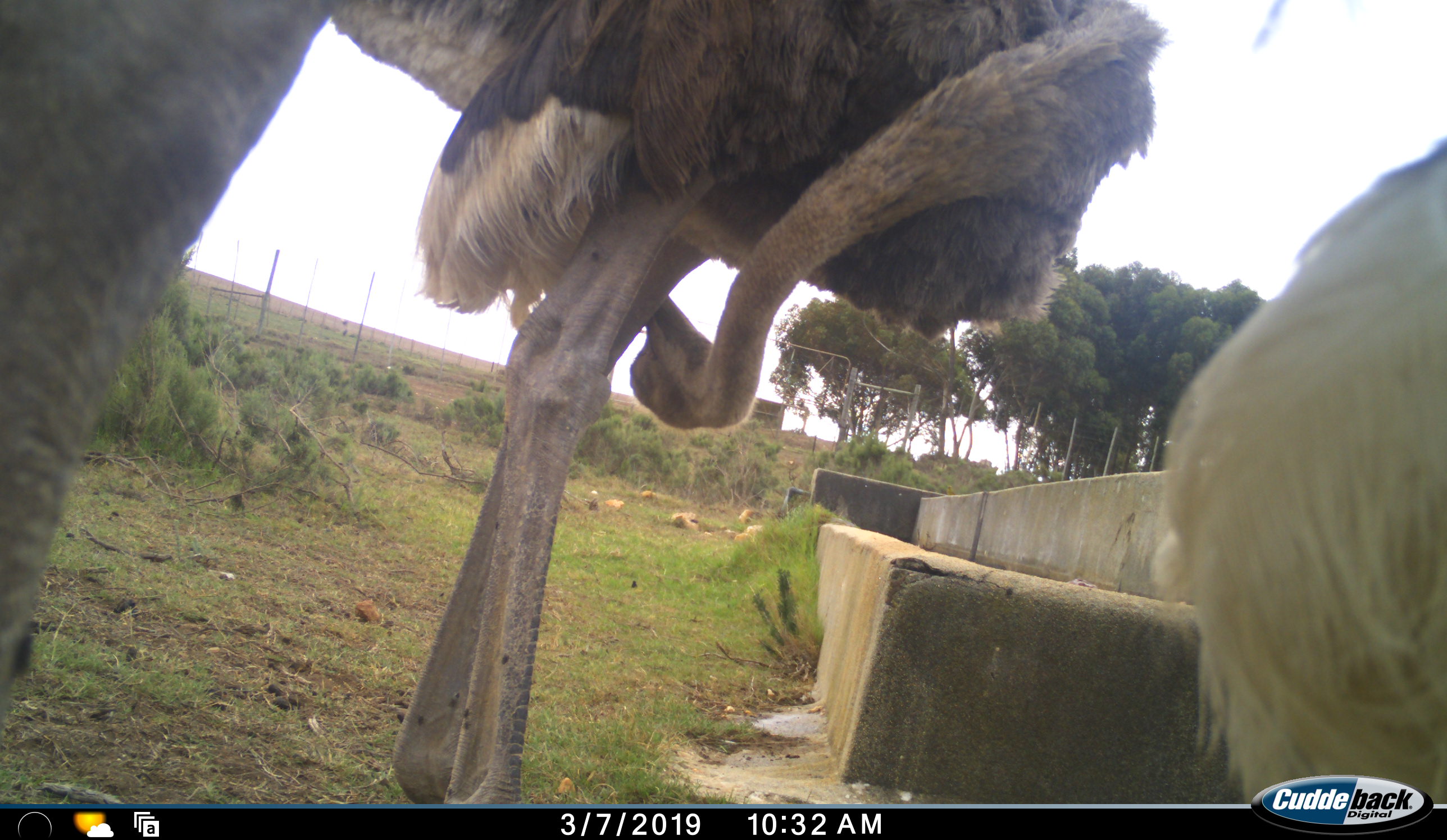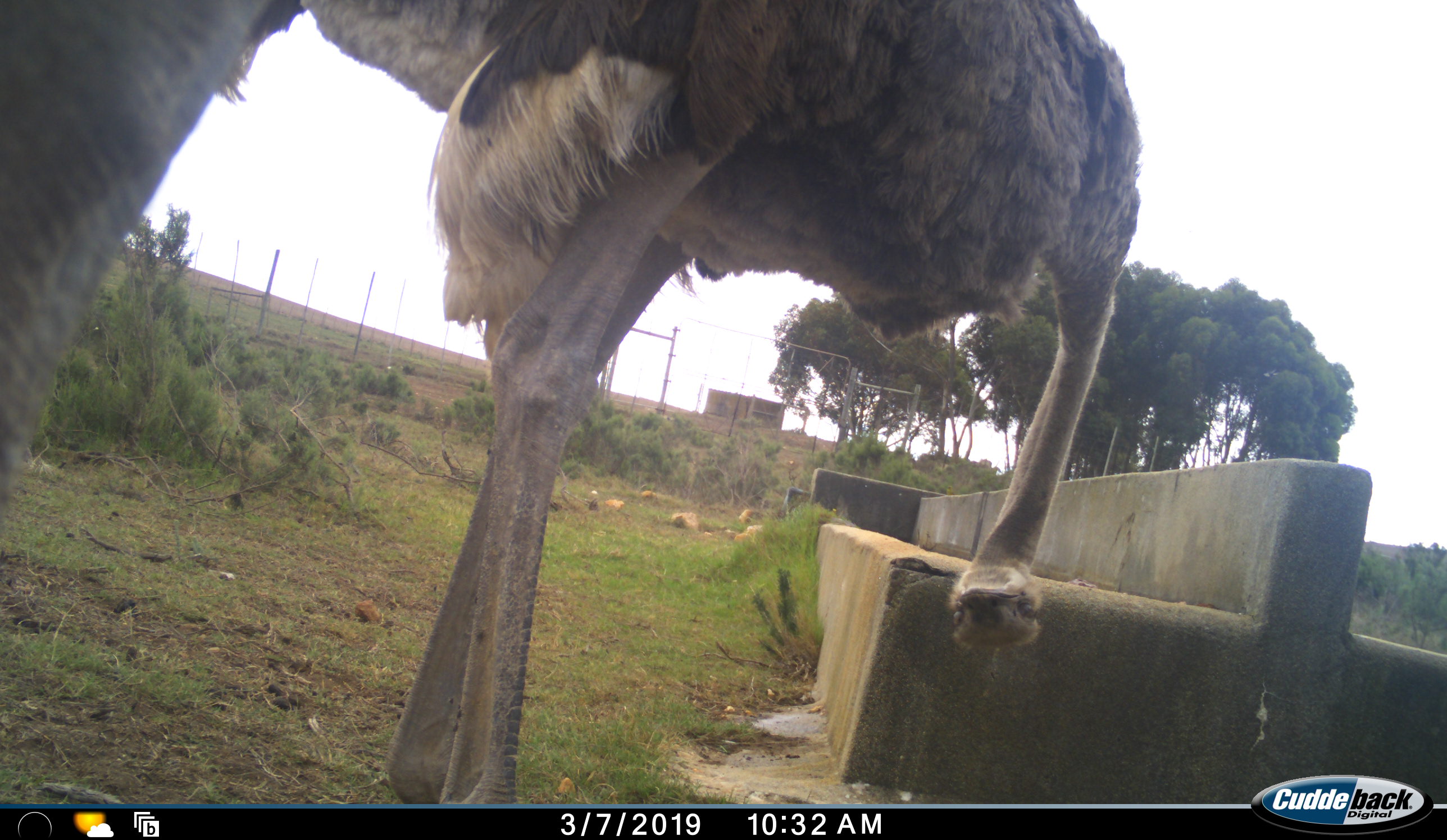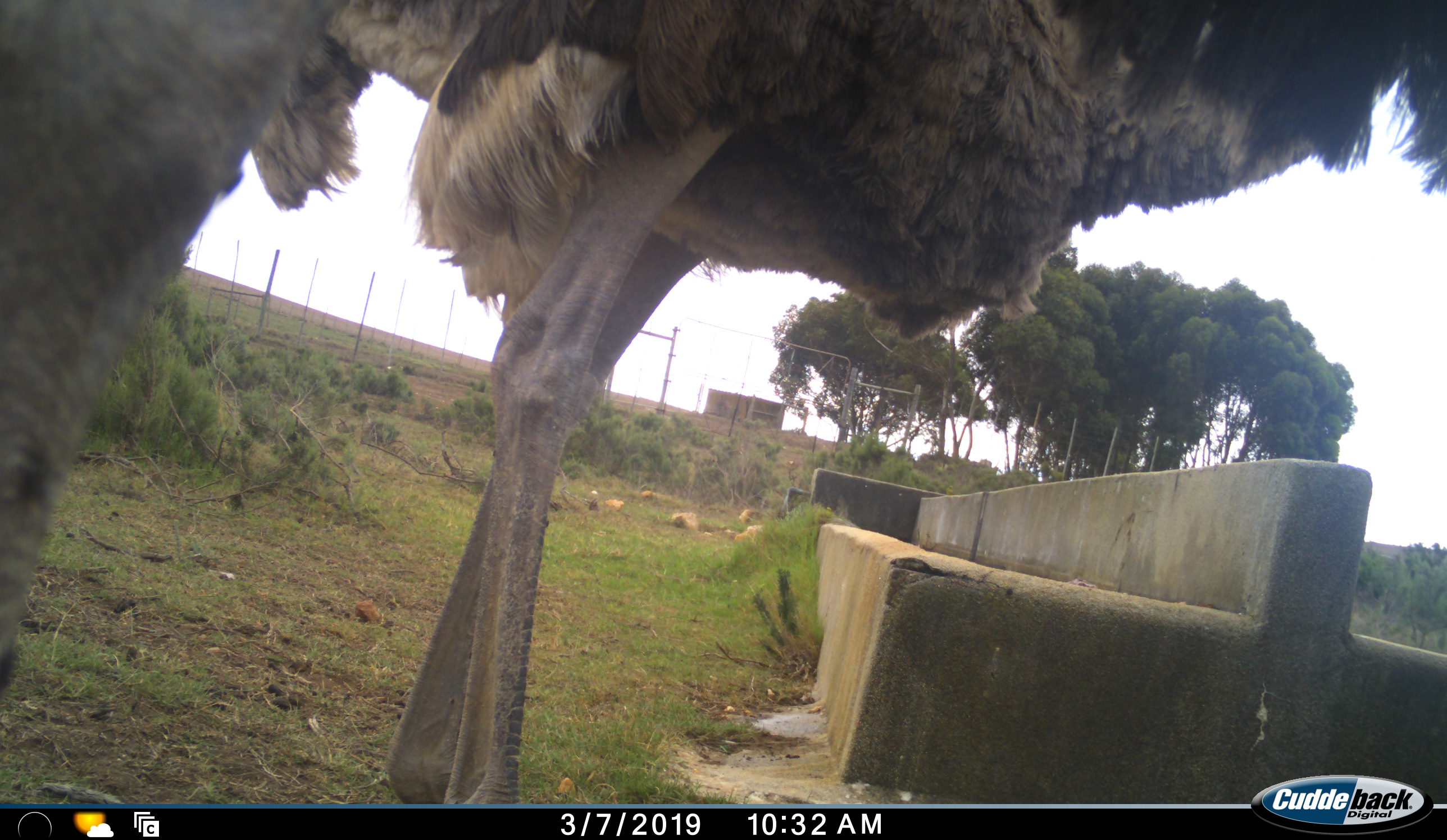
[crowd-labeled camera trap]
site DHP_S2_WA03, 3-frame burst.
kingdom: Animalia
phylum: Chordata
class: Aves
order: Struthioniformes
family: Struthionidae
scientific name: Struthionidae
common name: ostrich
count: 2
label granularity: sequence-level